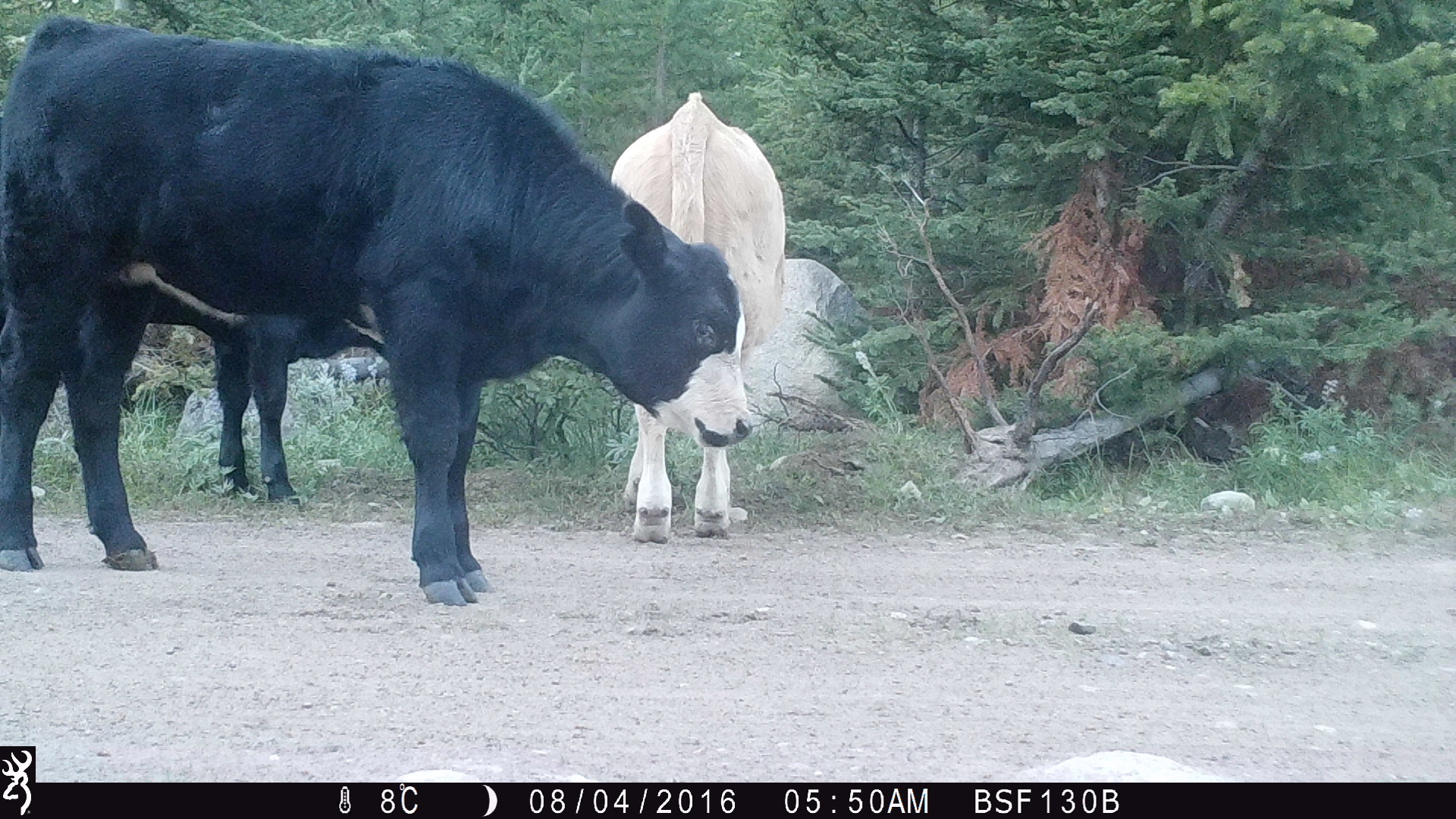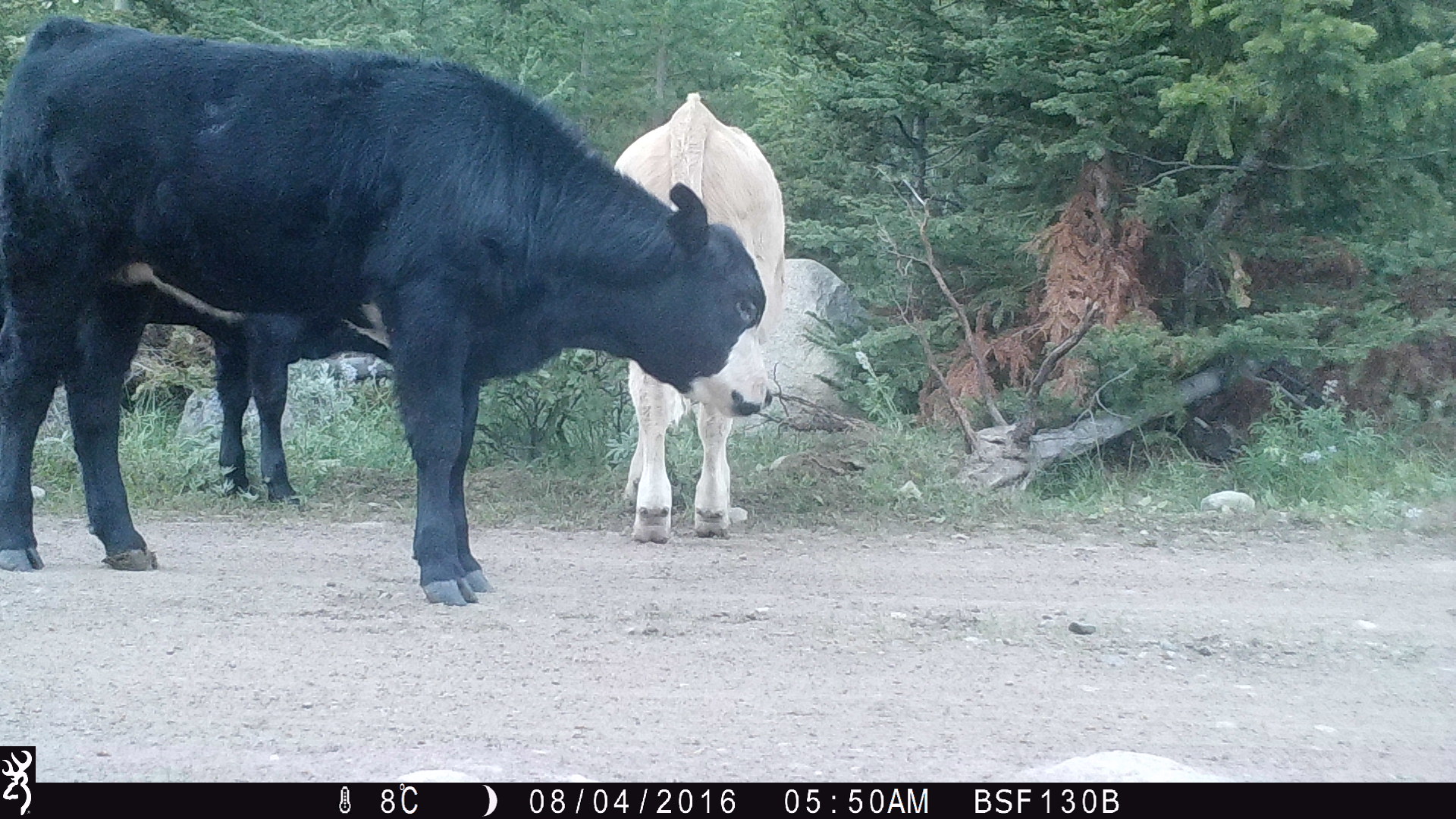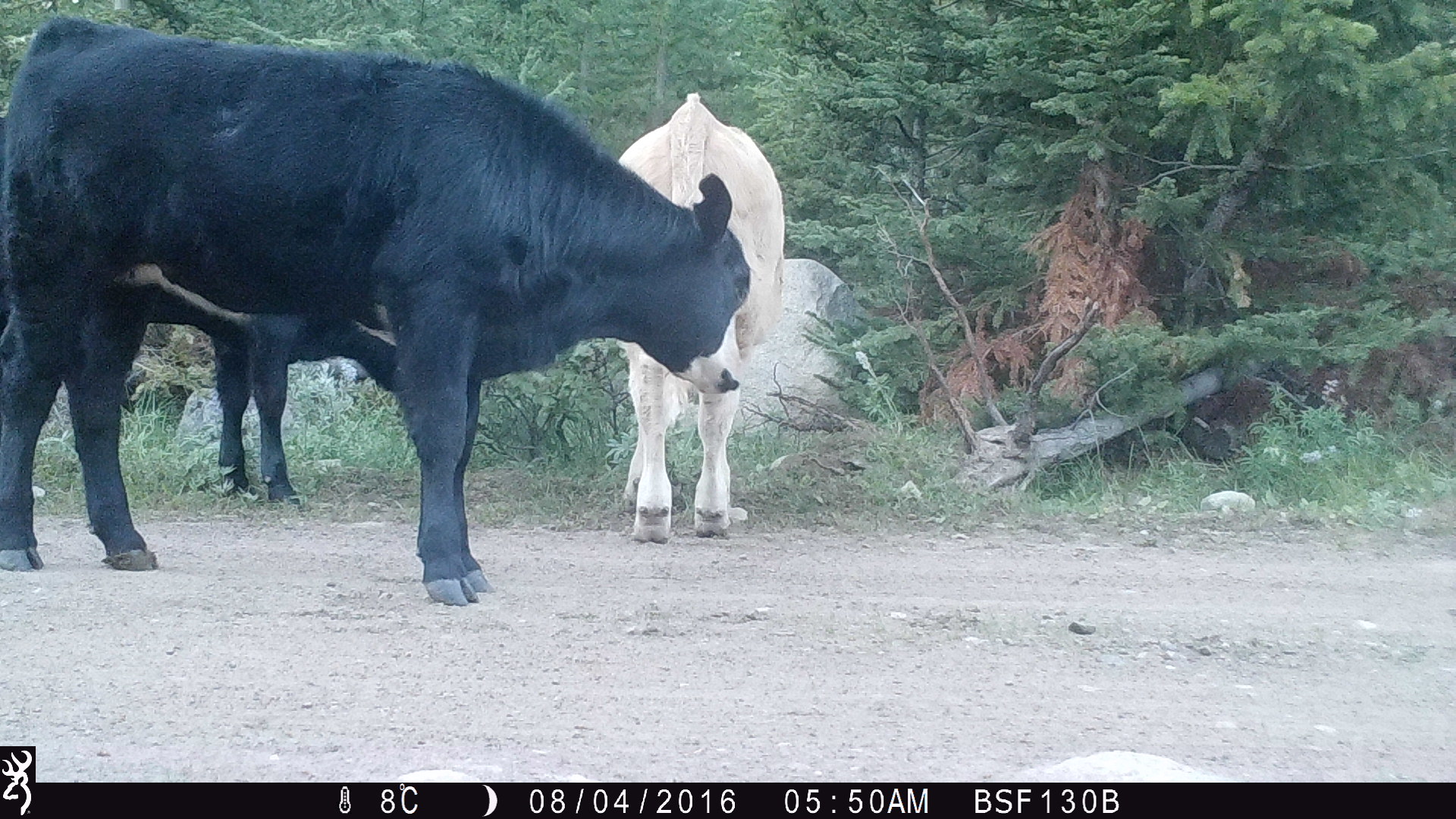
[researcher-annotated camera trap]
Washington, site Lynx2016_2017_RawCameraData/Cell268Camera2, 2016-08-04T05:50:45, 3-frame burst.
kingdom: Animalia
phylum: Chordata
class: Mammalia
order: Artiodactyla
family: Bovidae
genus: Bos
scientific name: Bos taurus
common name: domestic cattle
Domestic cattle (Bos taurus). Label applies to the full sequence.